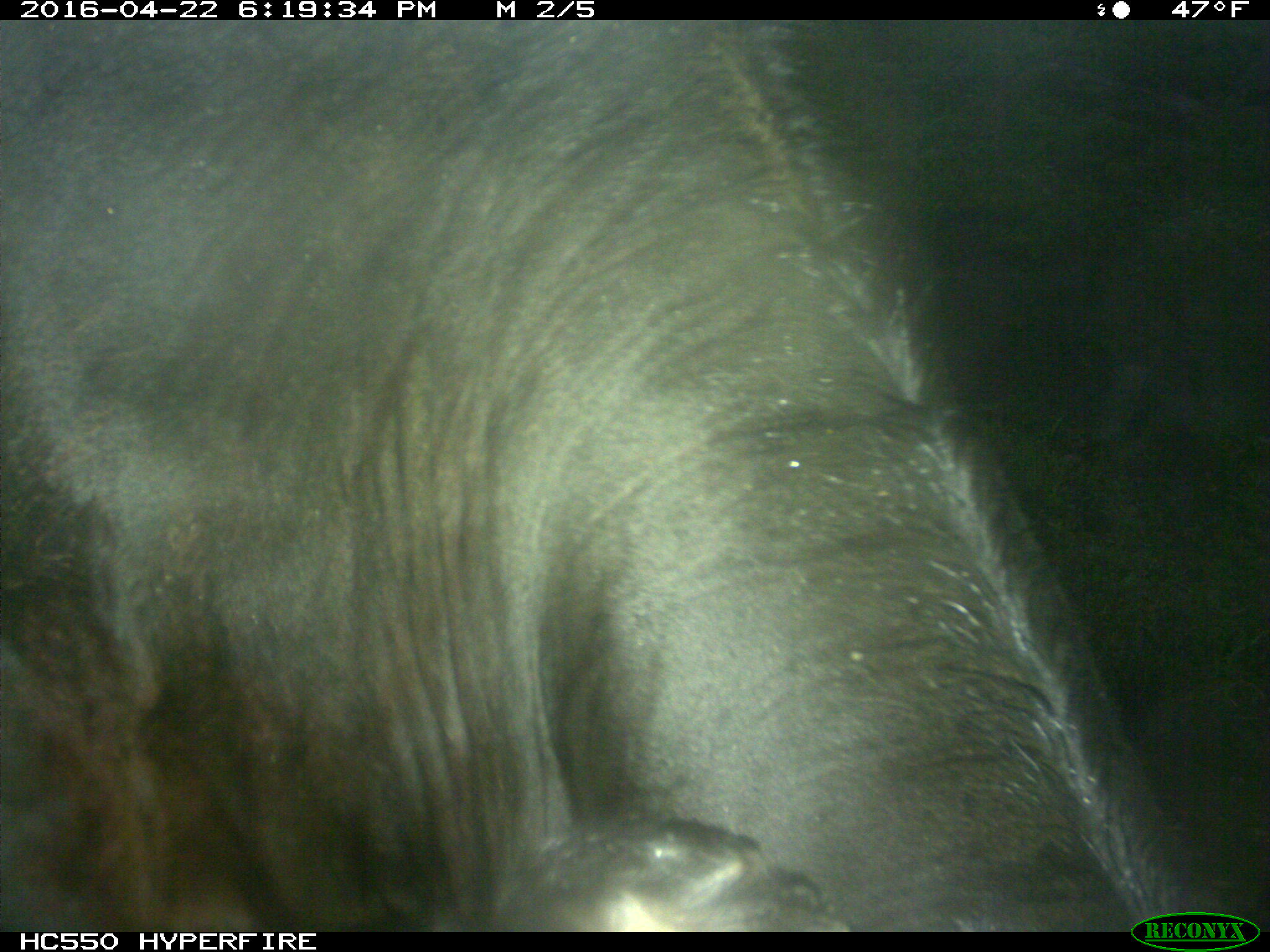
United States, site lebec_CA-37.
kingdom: Animalia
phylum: Chordata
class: Mammalia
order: Artiodactyla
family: Bovidae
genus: Bos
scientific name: Bos taurus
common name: domestic cow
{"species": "Bos taurus (domestic cow)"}